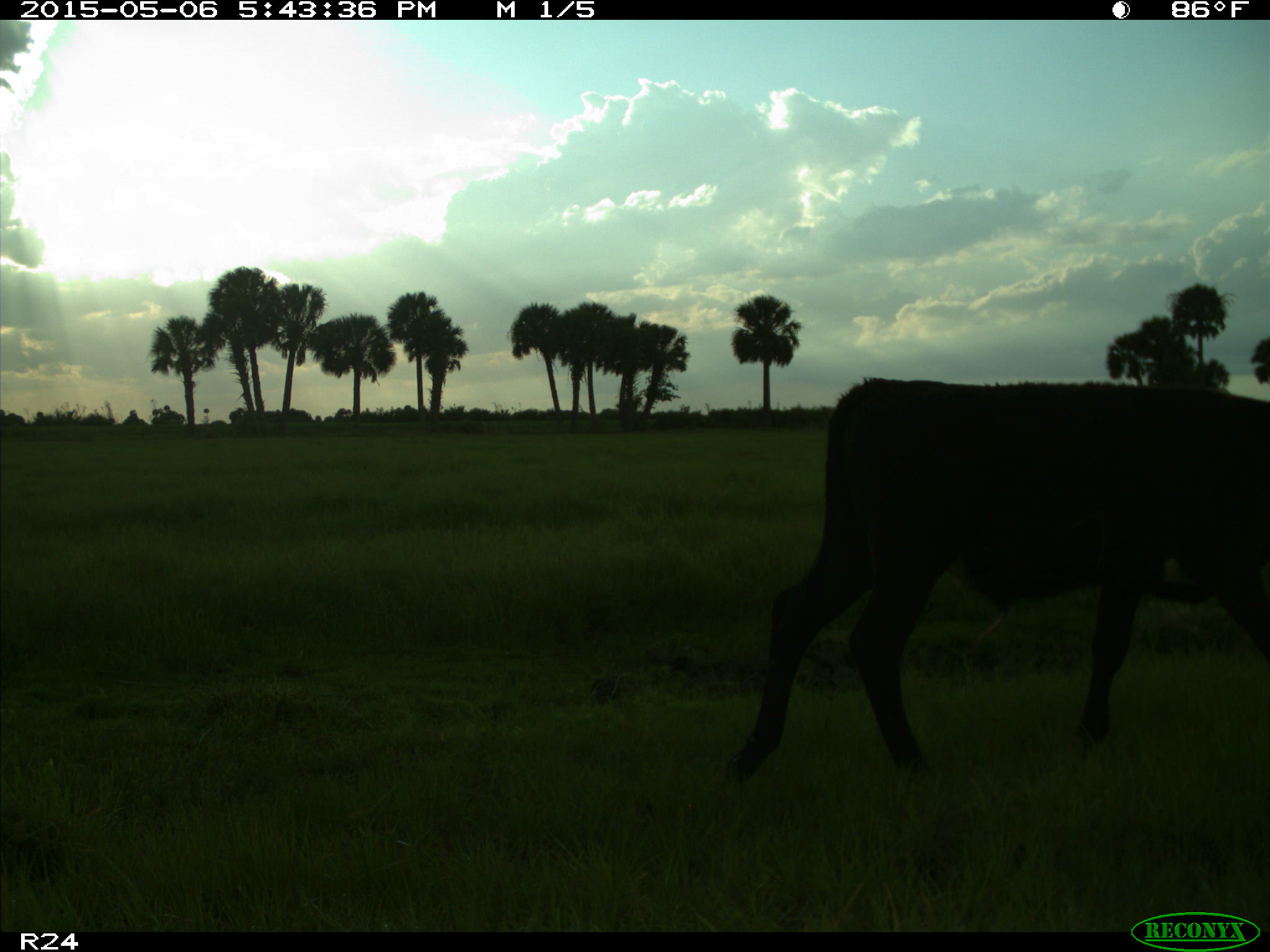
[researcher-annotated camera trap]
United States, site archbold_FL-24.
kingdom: Animalia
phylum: Chordata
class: Mammalia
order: Artiodactyla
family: Bovidae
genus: Bos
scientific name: Bos taurus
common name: domestic cow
Bos taurus (domestic cow).